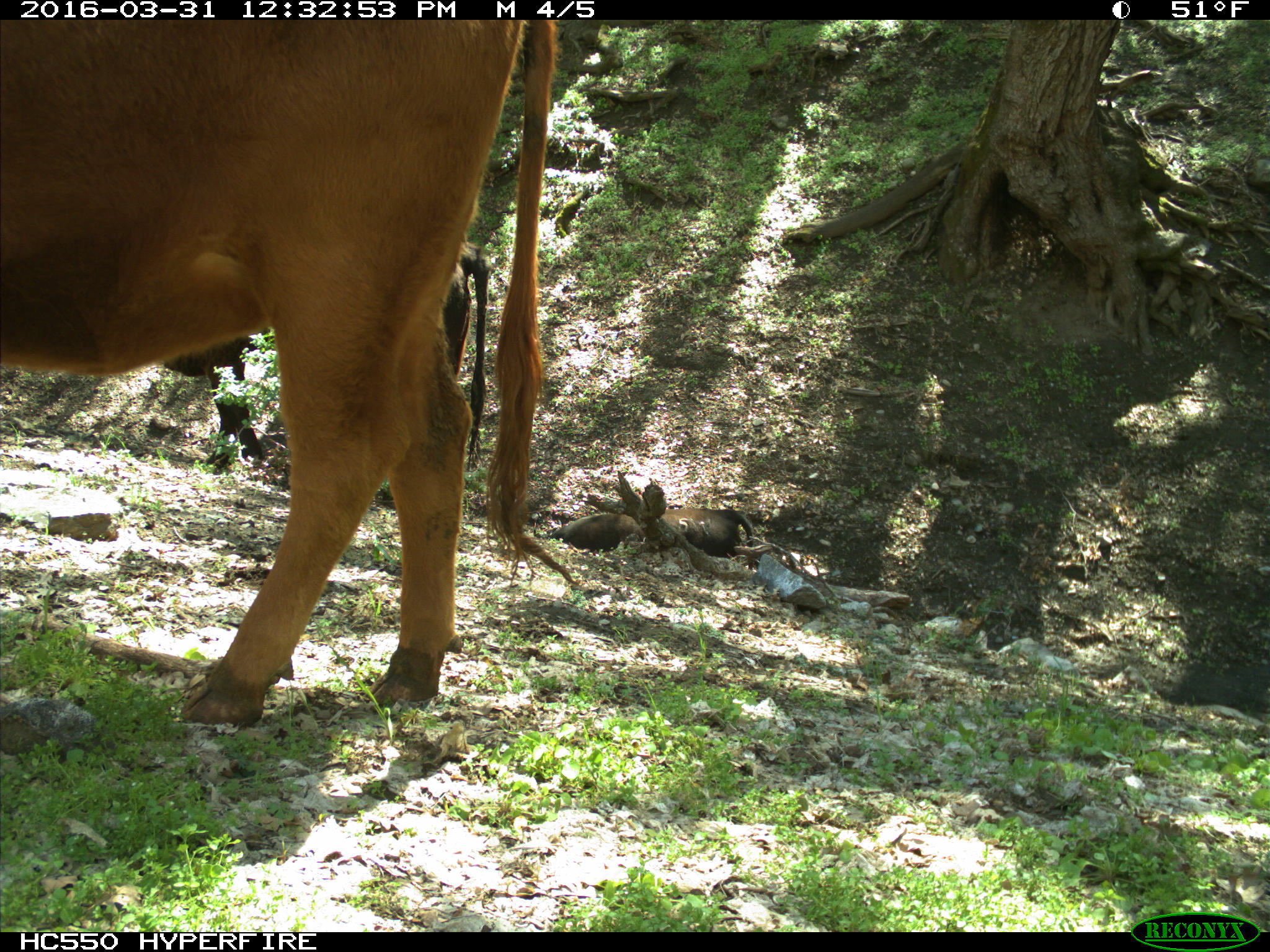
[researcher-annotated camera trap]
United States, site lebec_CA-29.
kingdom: Animalia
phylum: Chordata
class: Mammalia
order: Artiodactyla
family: Bovidae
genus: Bos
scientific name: Bos taurus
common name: domestic cow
Bos taurus (domestic cow).